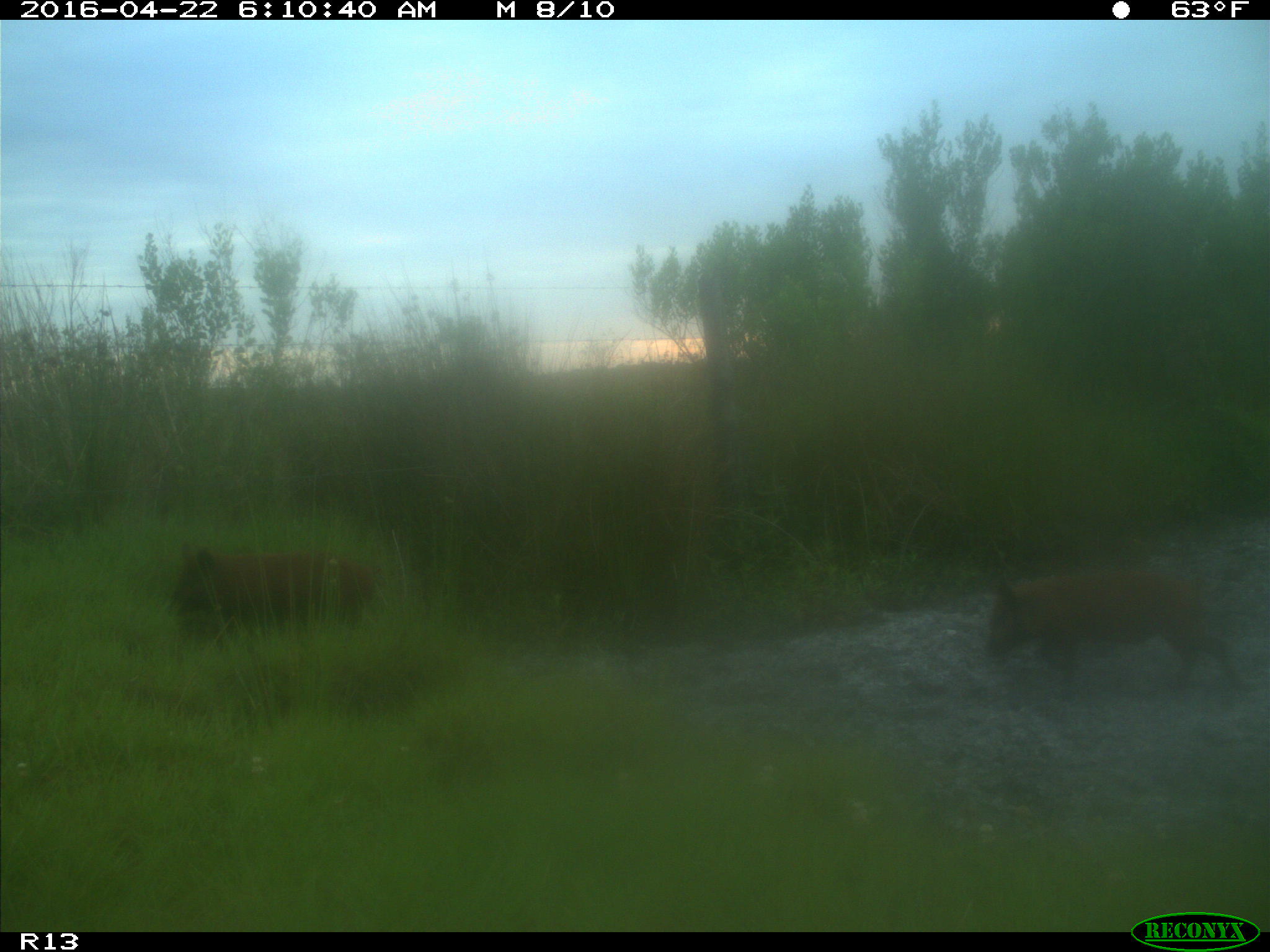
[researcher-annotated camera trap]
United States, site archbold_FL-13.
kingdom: Animalia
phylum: Chordata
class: Mammalia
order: Artiodactyla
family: Suidae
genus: Sus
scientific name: Sus scrofa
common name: wild boar